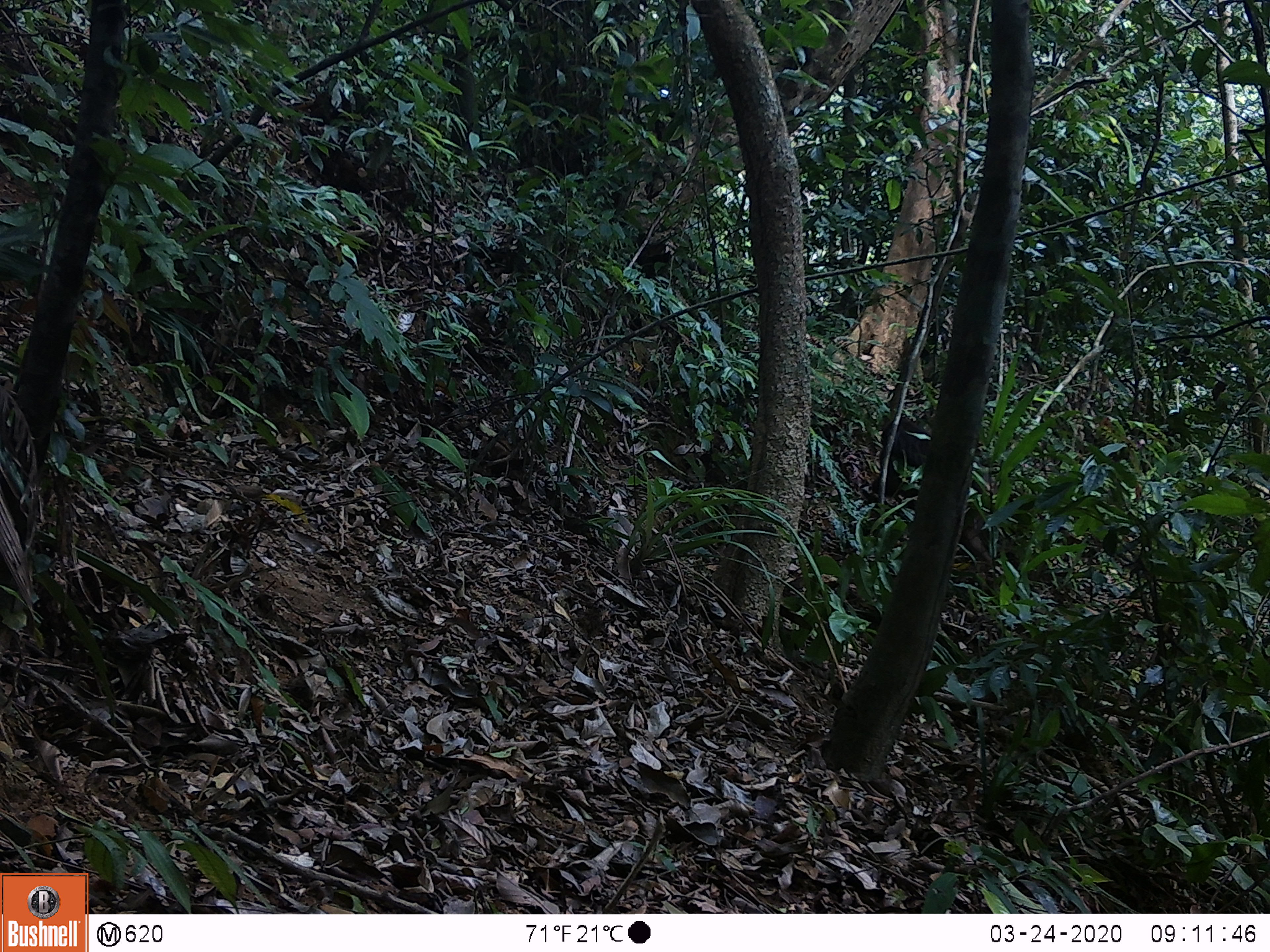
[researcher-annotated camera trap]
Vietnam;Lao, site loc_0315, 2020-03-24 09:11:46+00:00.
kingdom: Animalia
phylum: Chordata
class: Mammalia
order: Primates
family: Cercopithecidae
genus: Macaca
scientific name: Macaca arctoides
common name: stump-tailed macaque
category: stump tailed macaque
Stump tailed macaque (stump-tailed macaque) (Macaca arctoides). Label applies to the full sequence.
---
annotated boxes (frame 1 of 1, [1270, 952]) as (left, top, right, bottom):
stump tailed macaque: (867, 410, 994, 564)